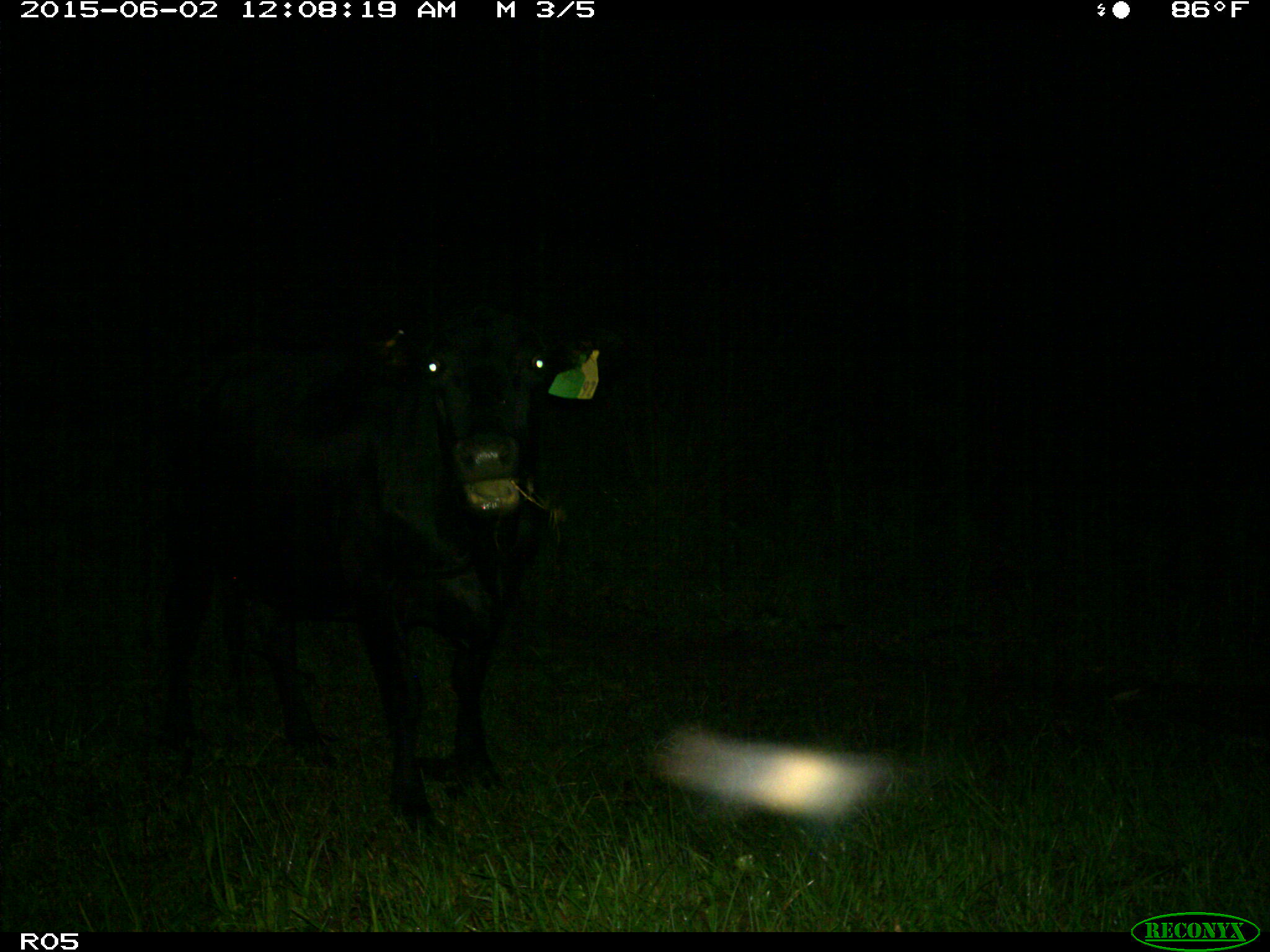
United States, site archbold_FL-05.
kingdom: Animalia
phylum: Chordata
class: Mammalia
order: Artiodactyla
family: Bovidae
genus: Bos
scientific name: Bos taurus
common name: domestic cow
Bos taurus (domestic cow).